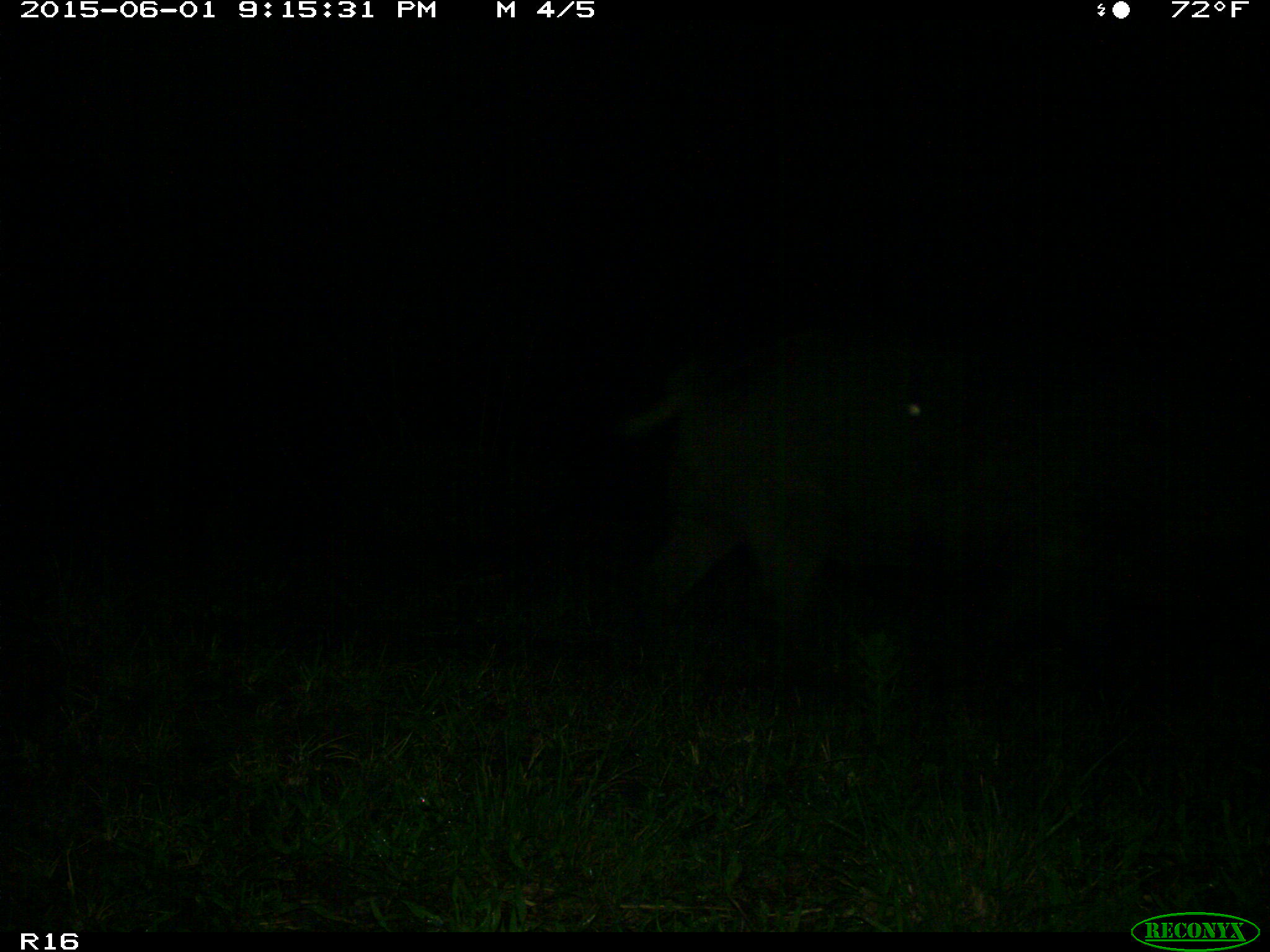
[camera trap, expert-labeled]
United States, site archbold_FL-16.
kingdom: Animalia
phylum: Chordata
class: Mammalia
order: Artiodactyla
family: Suidae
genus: Sus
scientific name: Sus scrofa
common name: wild boar